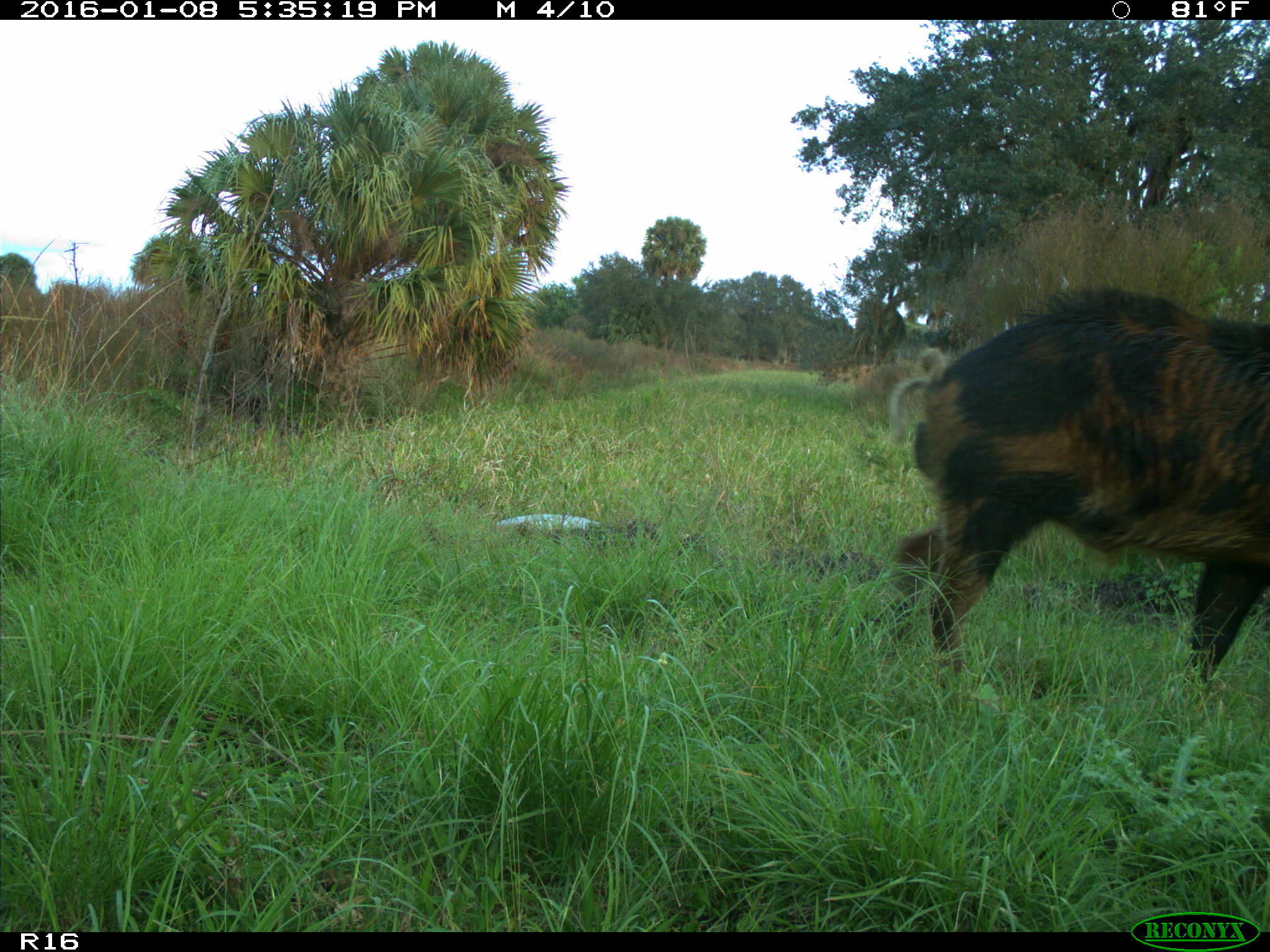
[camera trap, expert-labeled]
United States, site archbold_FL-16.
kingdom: Animalia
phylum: Chordata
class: Mammalia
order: Artiodactyla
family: Suidae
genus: Sus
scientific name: Sus scrofa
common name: wild boar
Sus scrofa (wild boar).